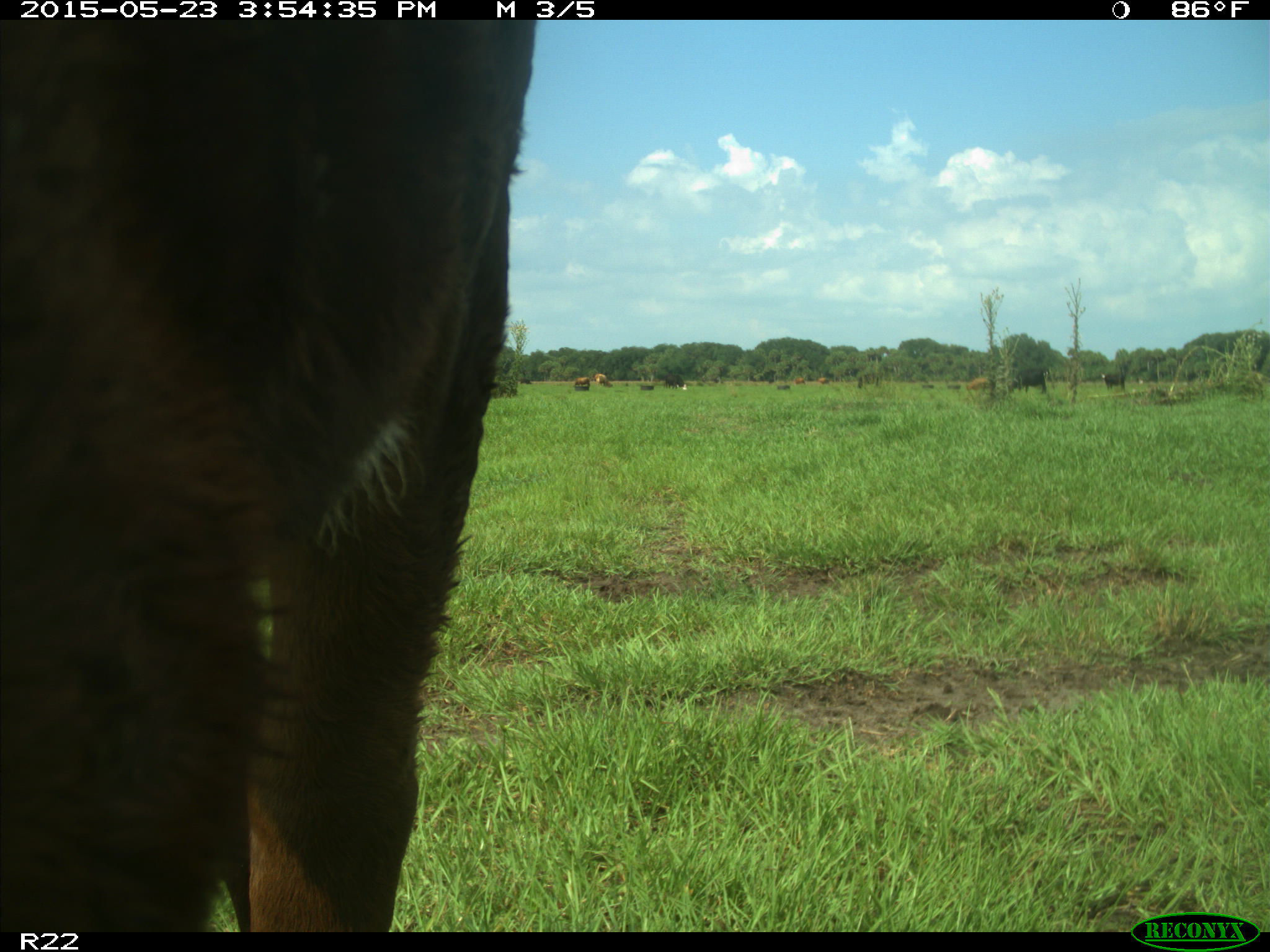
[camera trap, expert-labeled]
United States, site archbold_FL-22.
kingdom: Animalia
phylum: Chordata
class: Mammalia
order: Artiodactyla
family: Bovidae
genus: Bos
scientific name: Bos taurus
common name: domestic cow